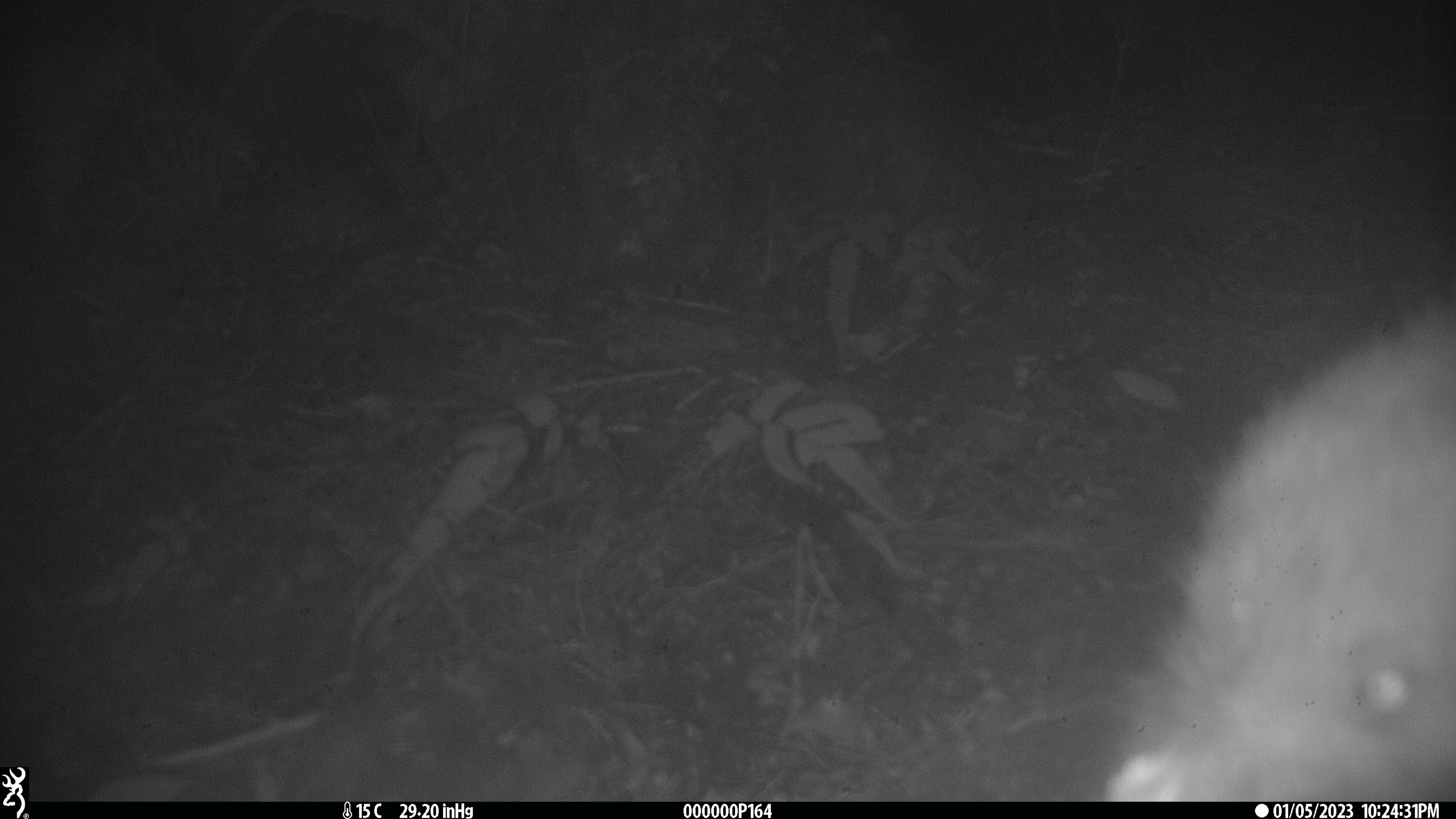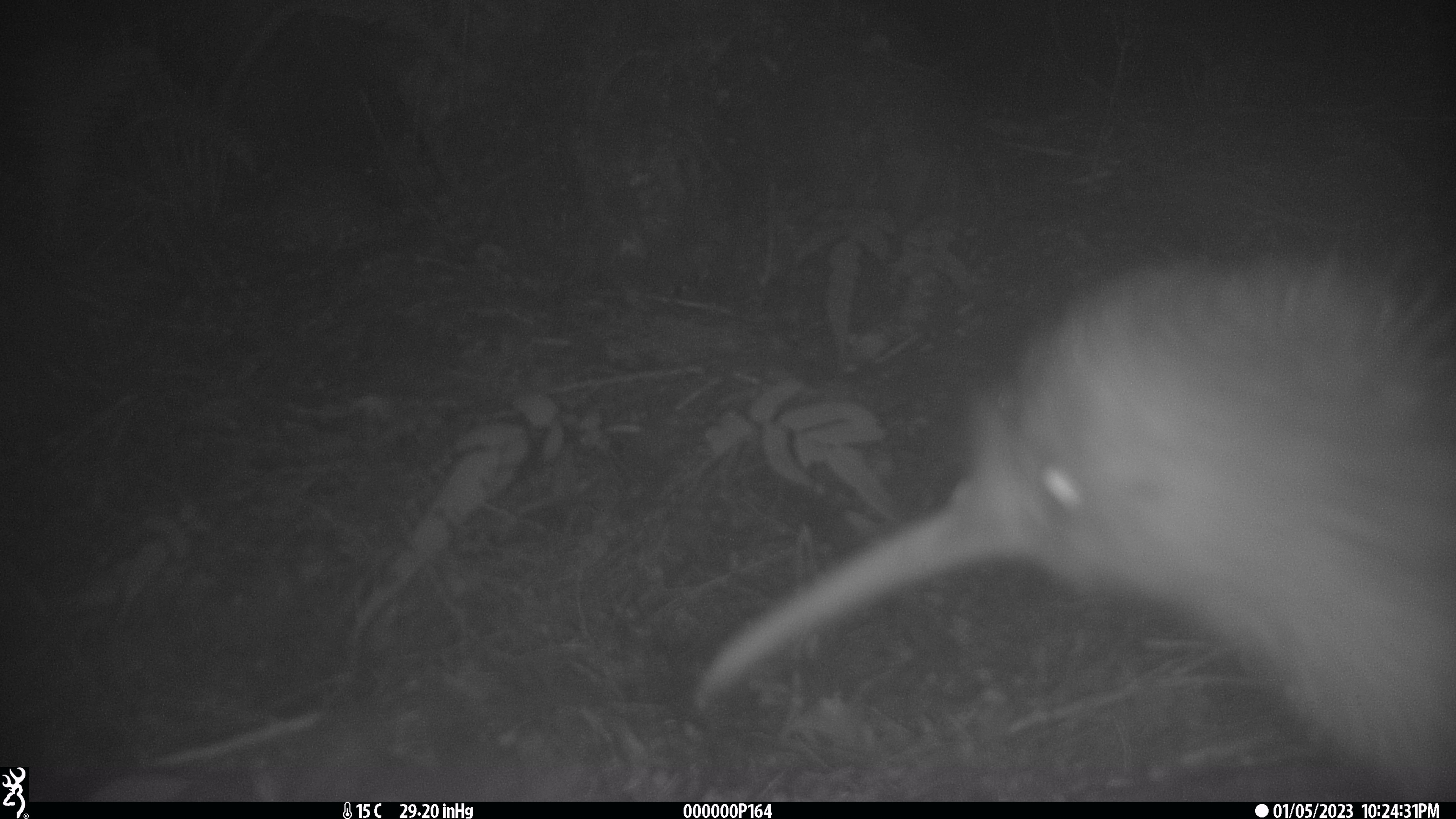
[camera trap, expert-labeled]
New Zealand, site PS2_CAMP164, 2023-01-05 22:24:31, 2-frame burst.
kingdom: Animalia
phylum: Chordata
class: Aves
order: Apterygiformes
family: Apterygidae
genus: Apteryx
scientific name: Apteryx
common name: kiwi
Kiwi (Apteryx).